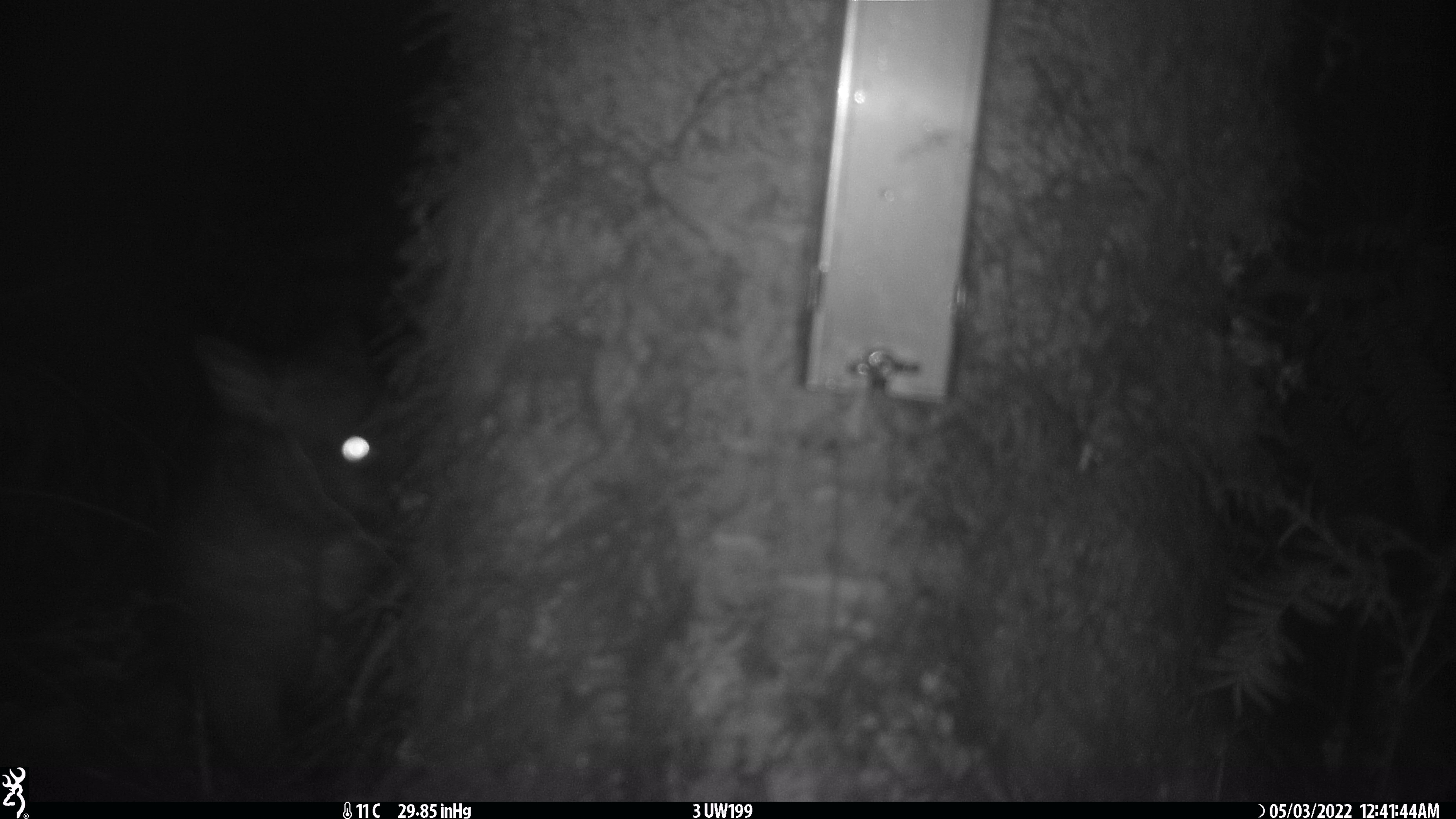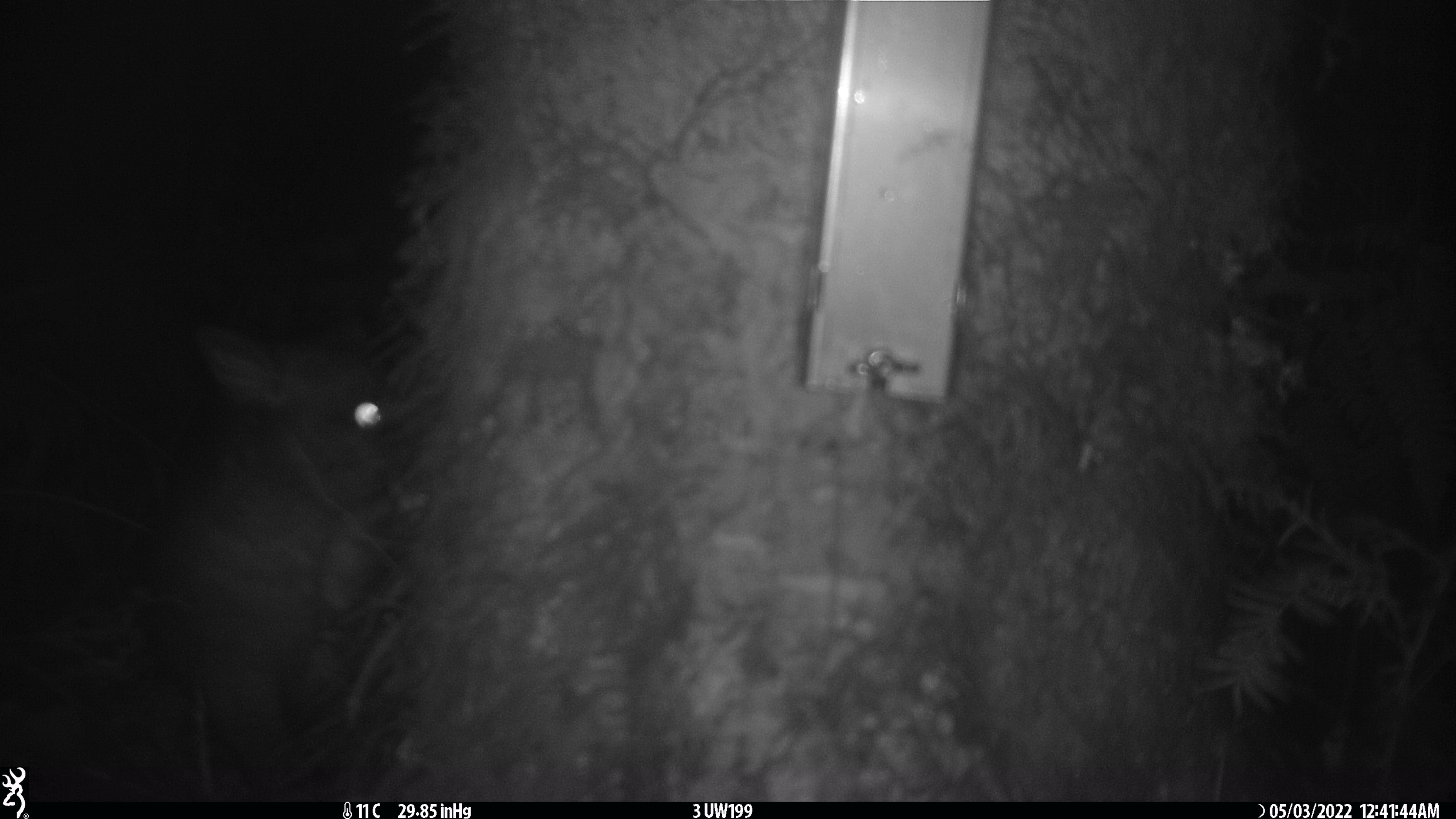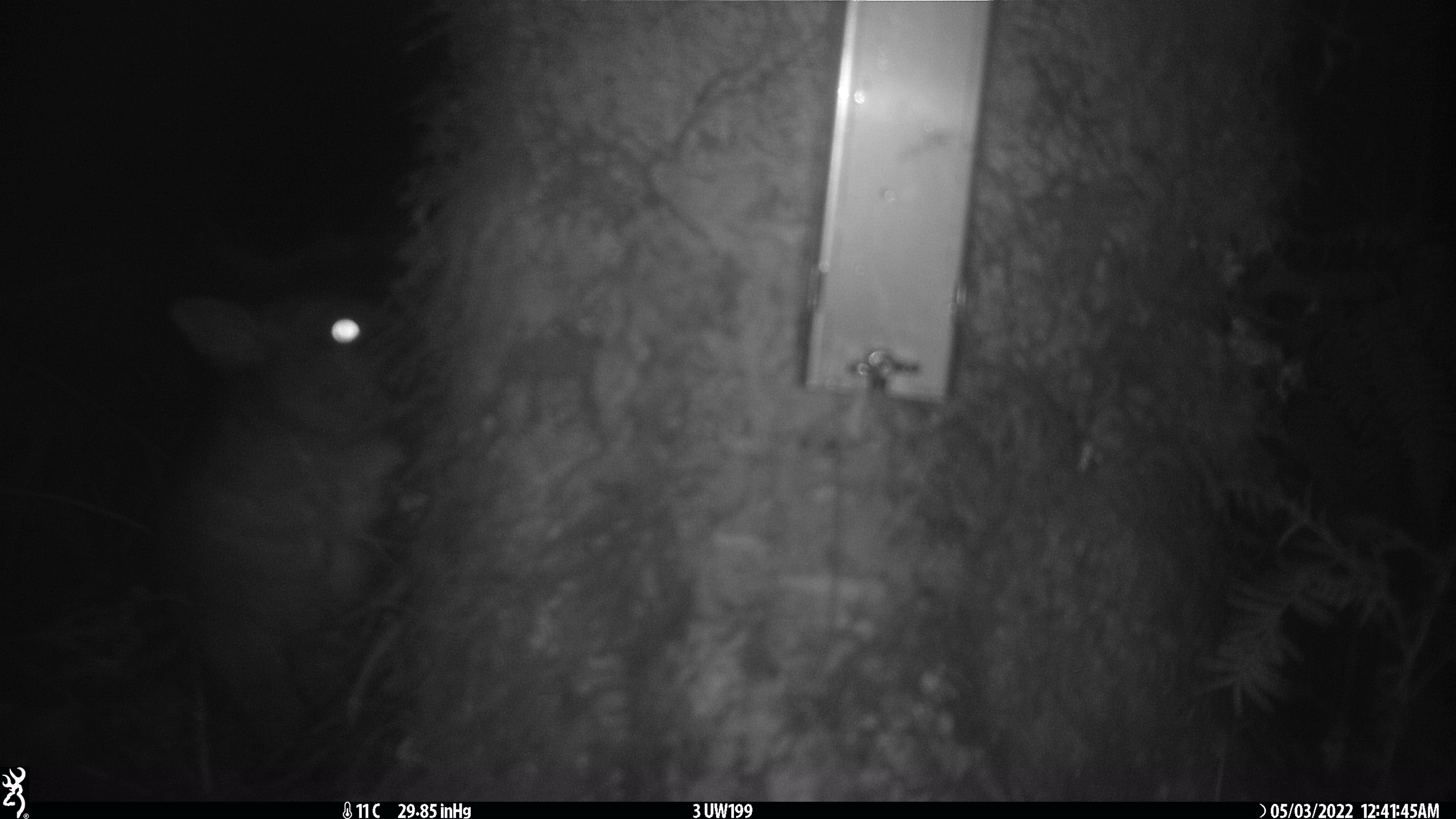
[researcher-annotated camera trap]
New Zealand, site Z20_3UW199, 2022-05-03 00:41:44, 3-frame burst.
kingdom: Animalia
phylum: Chordata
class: Mammalia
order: Diprotodontia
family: Phalangeridae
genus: Trichosurus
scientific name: Trichosurus vulpecula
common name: common brushtail possum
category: possum